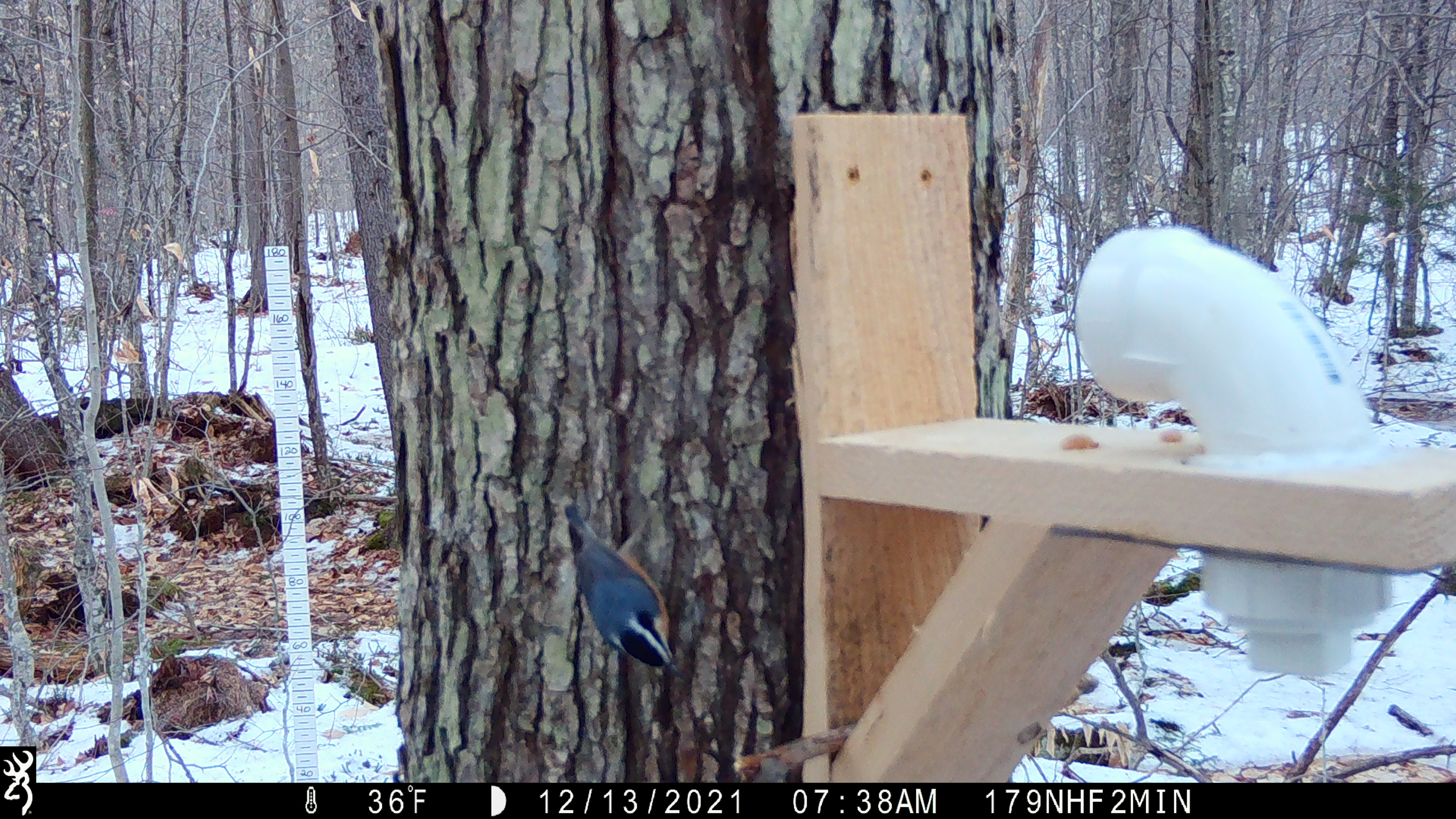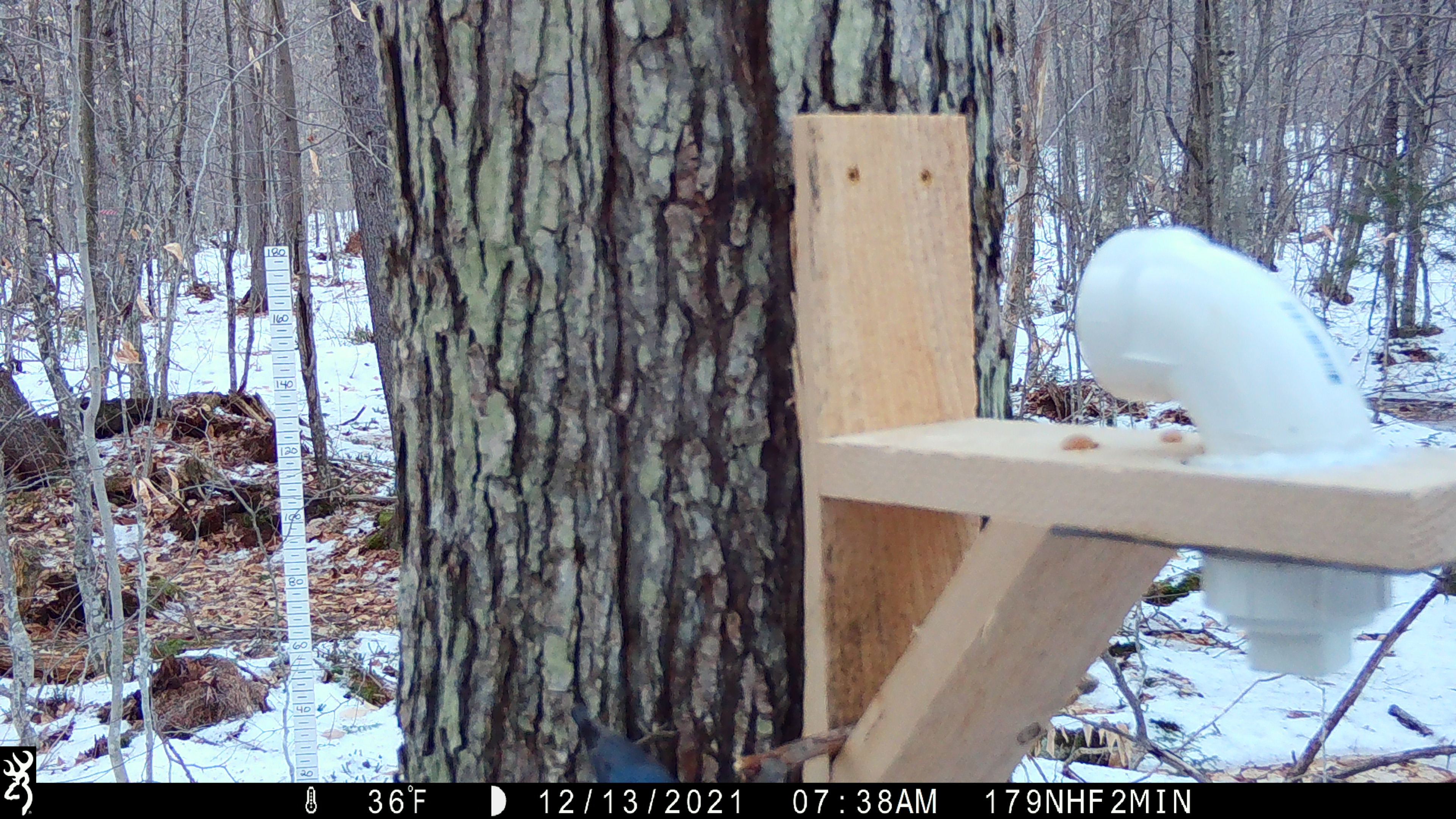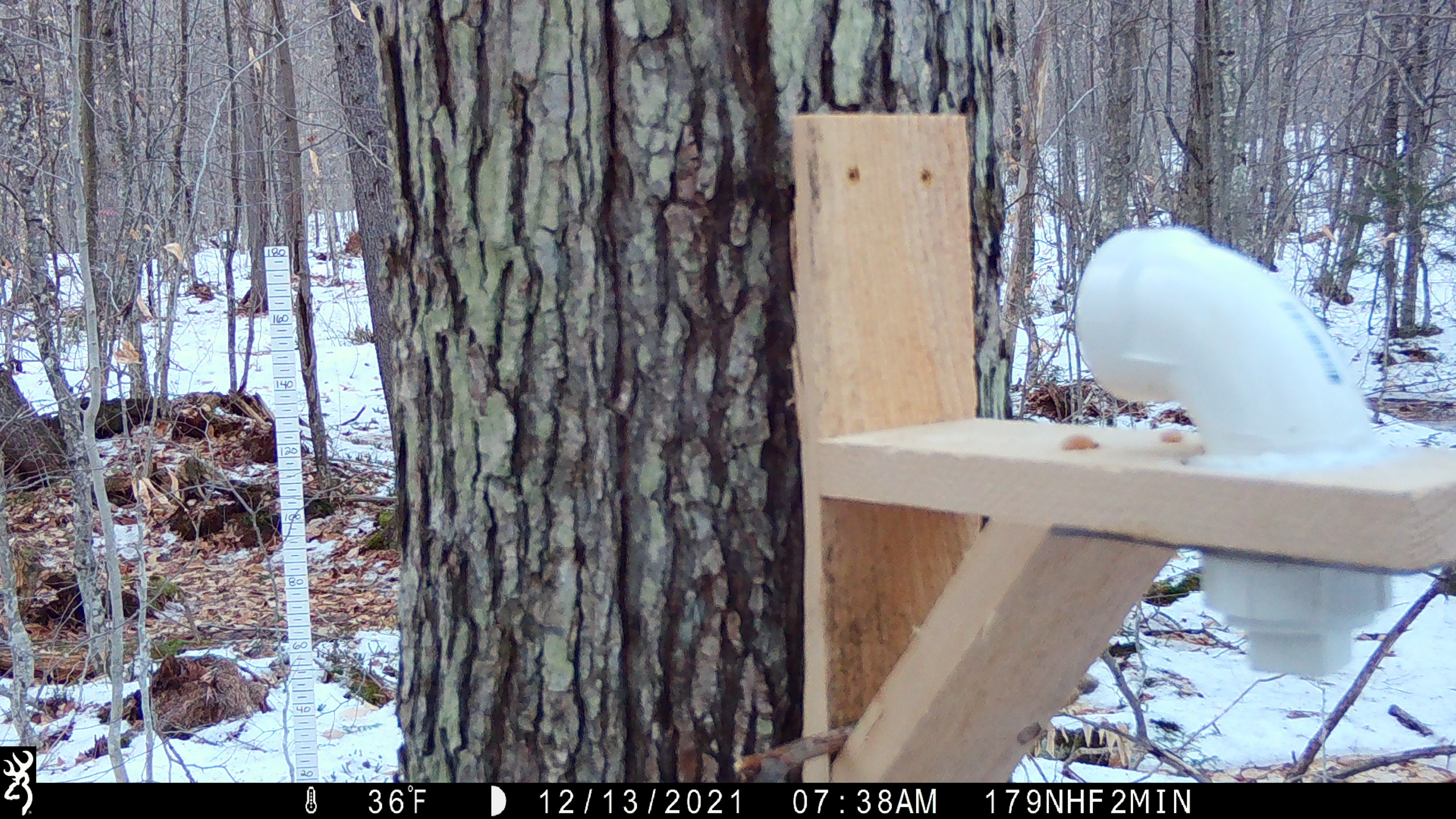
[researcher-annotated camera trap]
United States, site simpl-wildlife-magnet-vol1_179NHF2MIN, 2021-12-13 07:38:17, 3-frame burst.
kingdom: Animalia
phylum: Chordata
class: Aves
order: Passeriformes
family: Sittidae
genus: Sitta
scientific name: Sitta canadensis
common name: red-breasted nuthatch